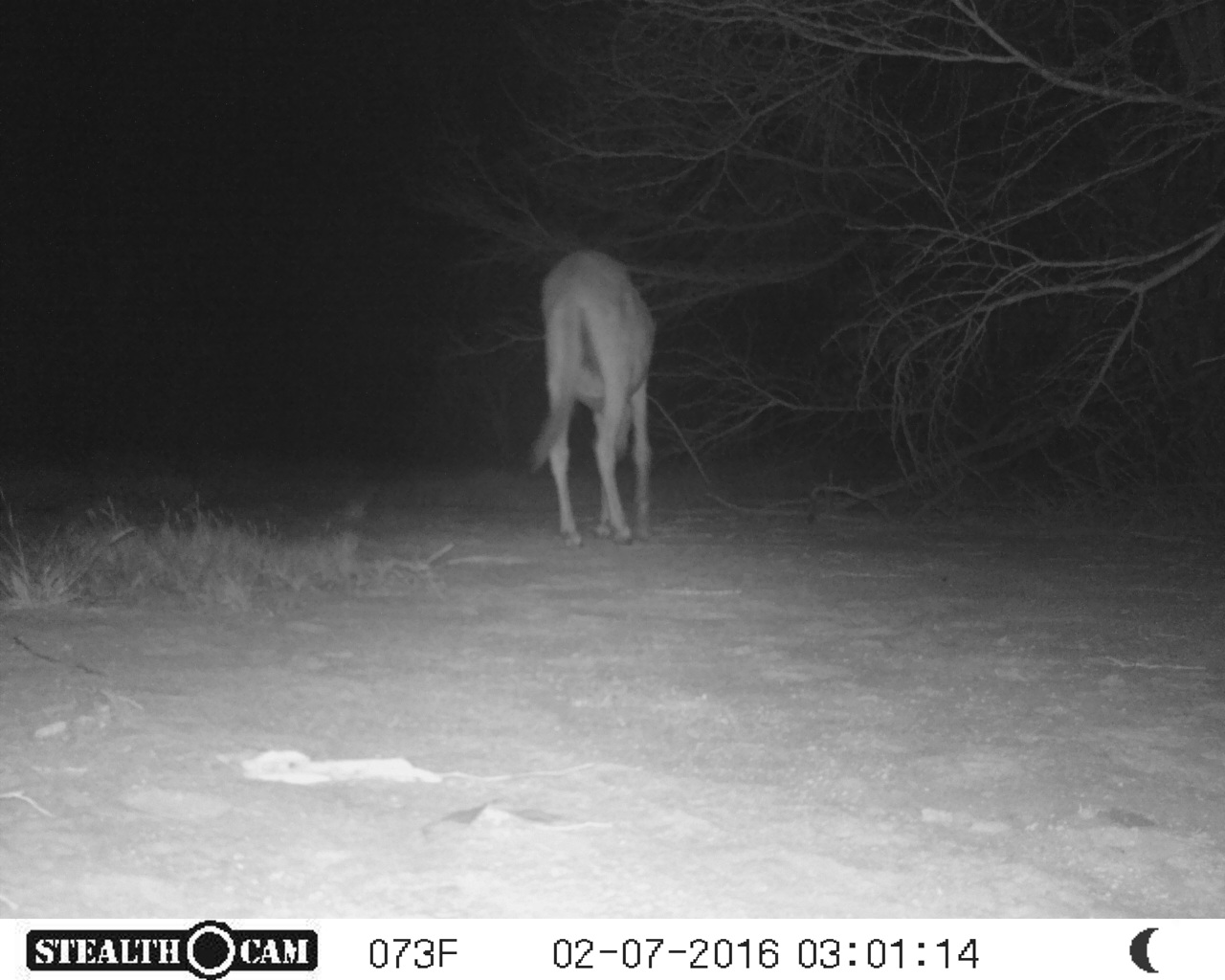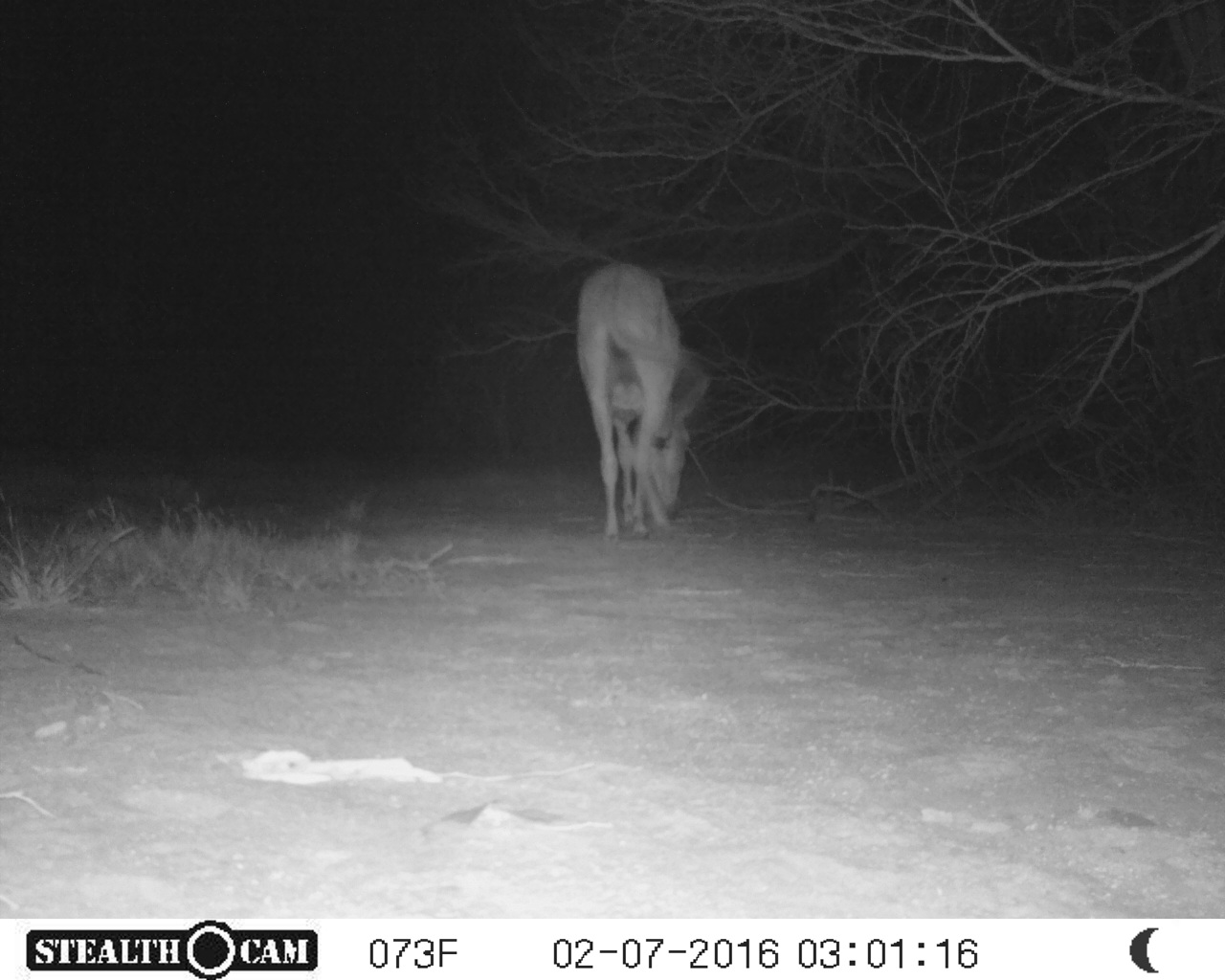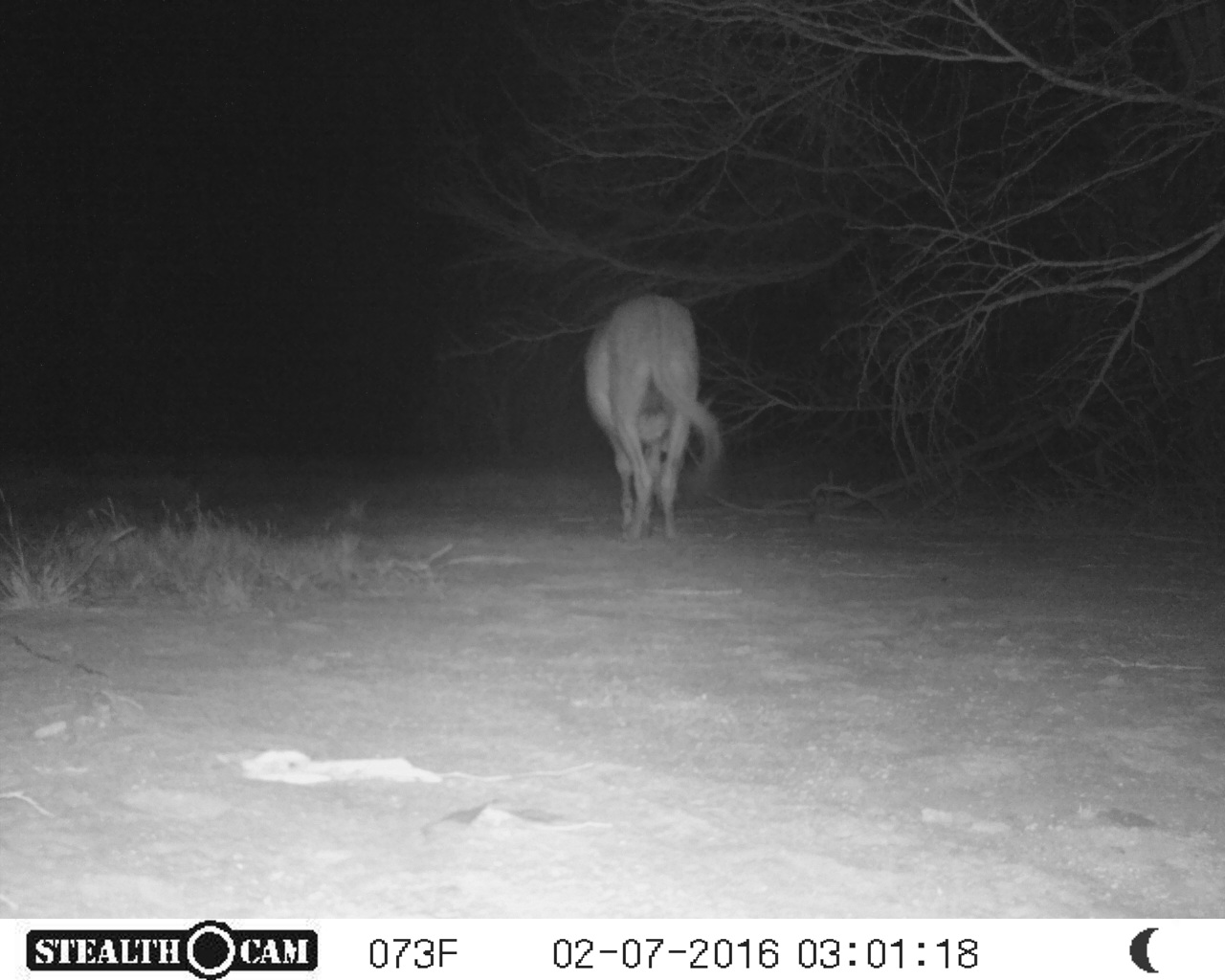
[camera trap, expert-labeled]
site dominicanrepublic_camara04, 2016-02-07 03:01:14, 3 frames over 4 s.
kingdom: Animalia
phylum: Chordata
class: Mammalia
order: Perissodactyla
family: Equidae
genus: Equus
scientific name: Equus asinus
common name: donkey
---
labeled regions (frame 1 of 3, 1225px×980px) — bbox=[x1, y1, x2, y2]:
donkey: bbox=[527, 246, 656, 549]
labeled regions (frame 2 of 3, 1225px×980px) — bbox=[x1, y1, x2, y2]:
donkey: bbox=[571, 260, 709, 542]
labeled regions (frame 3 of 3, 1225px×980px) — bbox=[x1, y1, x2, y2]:
donkey: bbox=[580, 292, 722, 544]